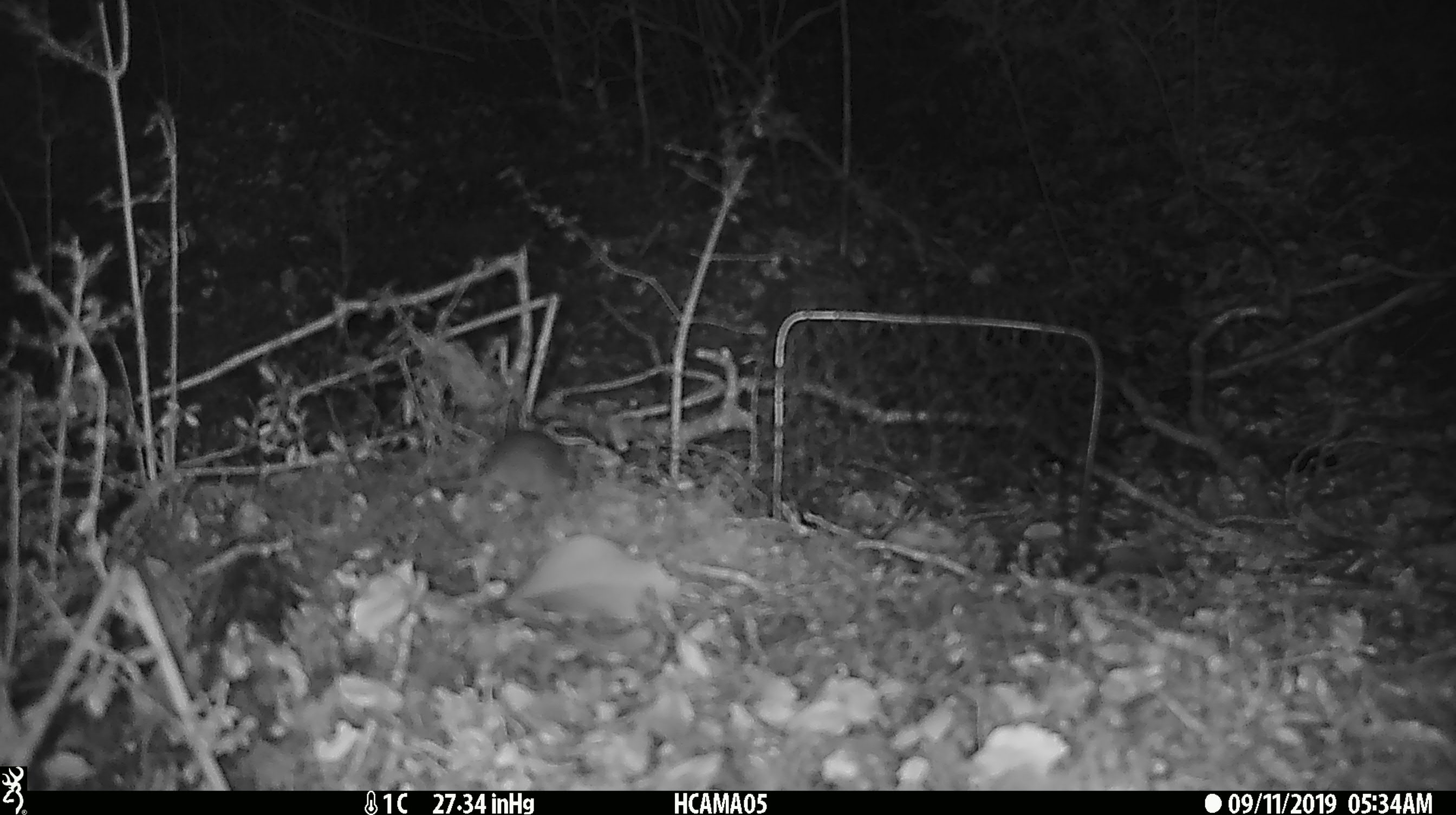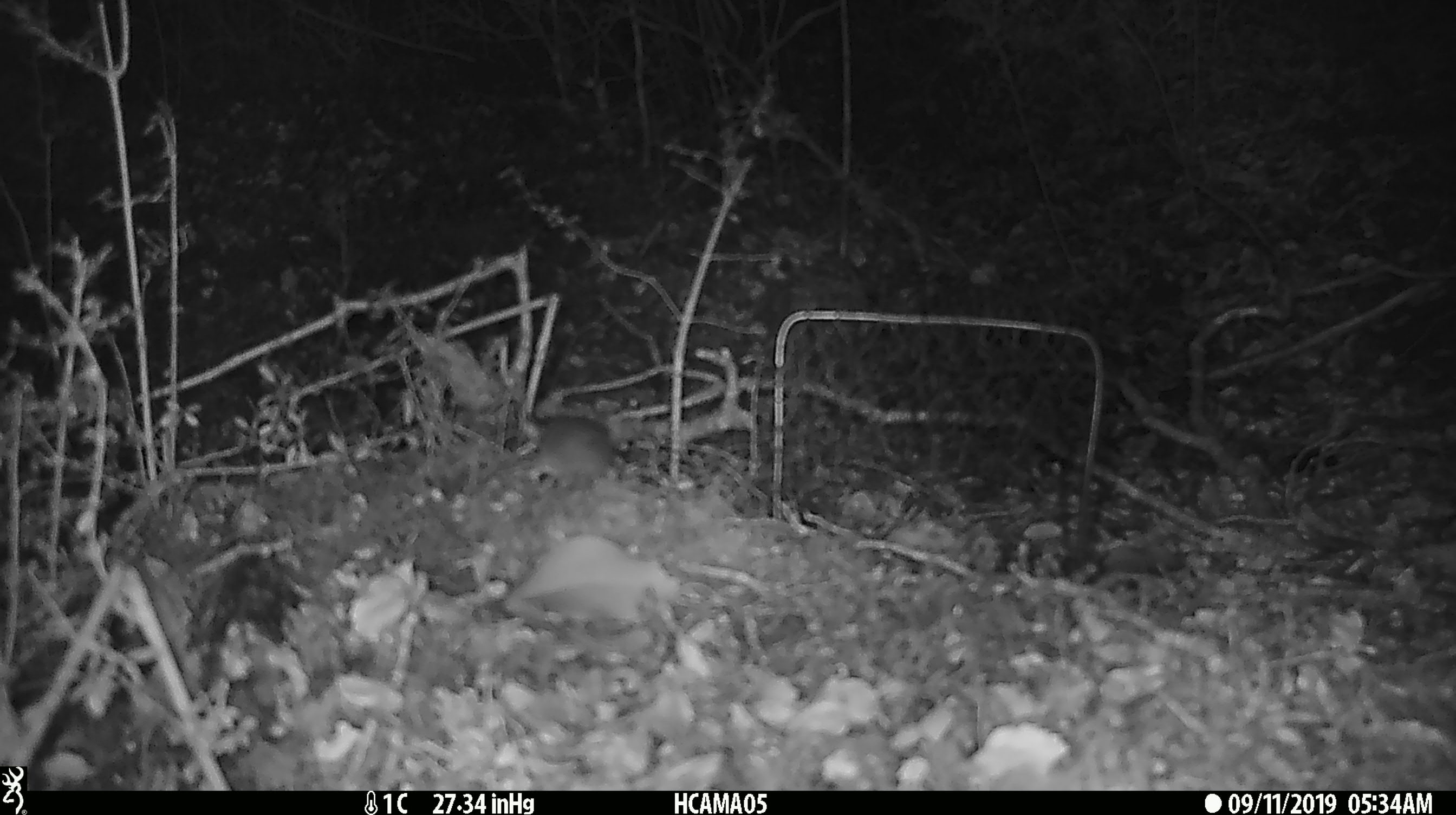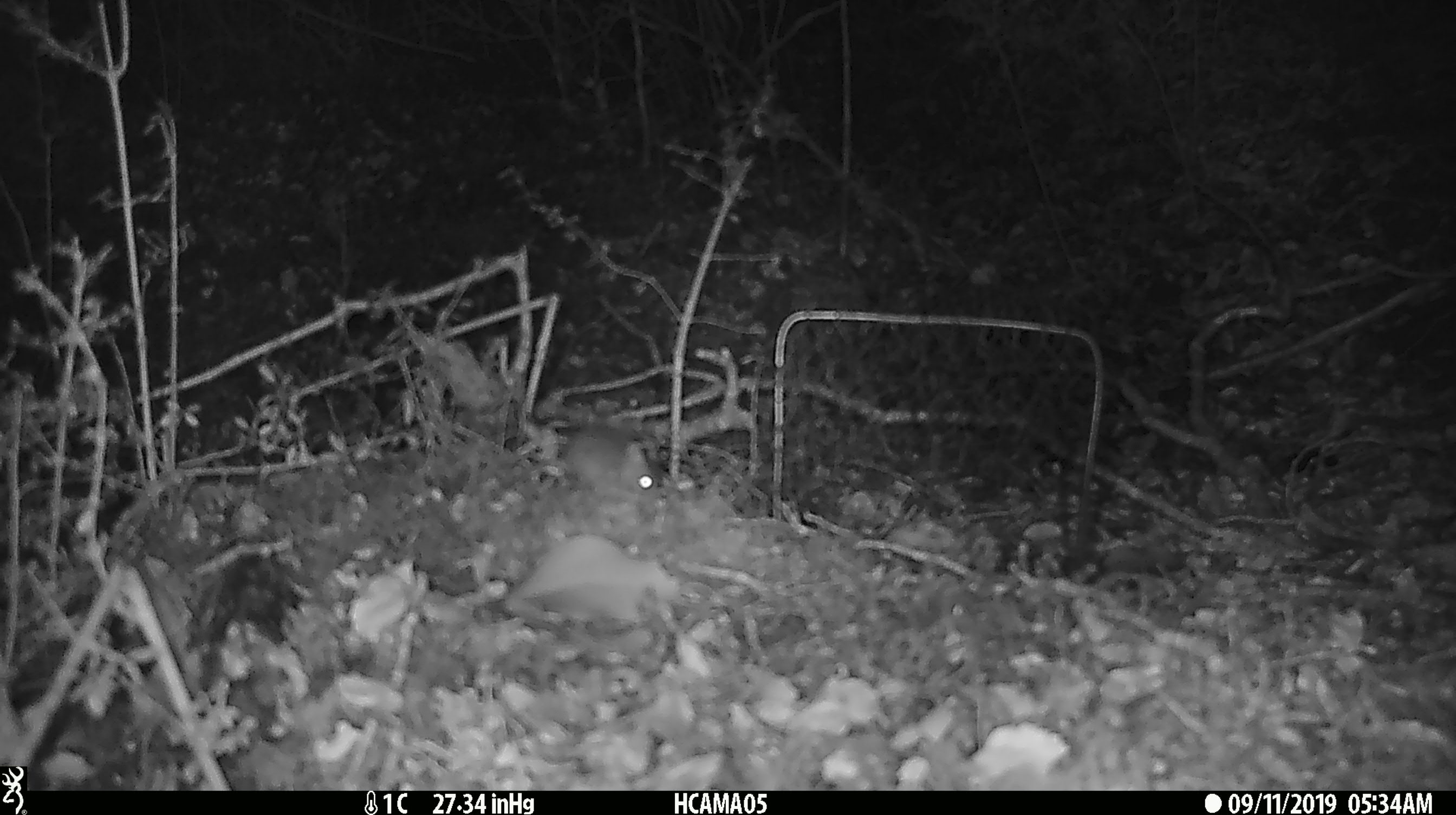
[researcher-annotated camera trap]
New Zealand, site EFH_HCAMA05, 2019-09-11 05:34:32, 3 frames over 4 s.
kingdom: Animalia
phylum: Chordata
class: Mammalia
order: Rodentia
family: Muridae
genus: Mus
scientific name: Mus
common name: mouse